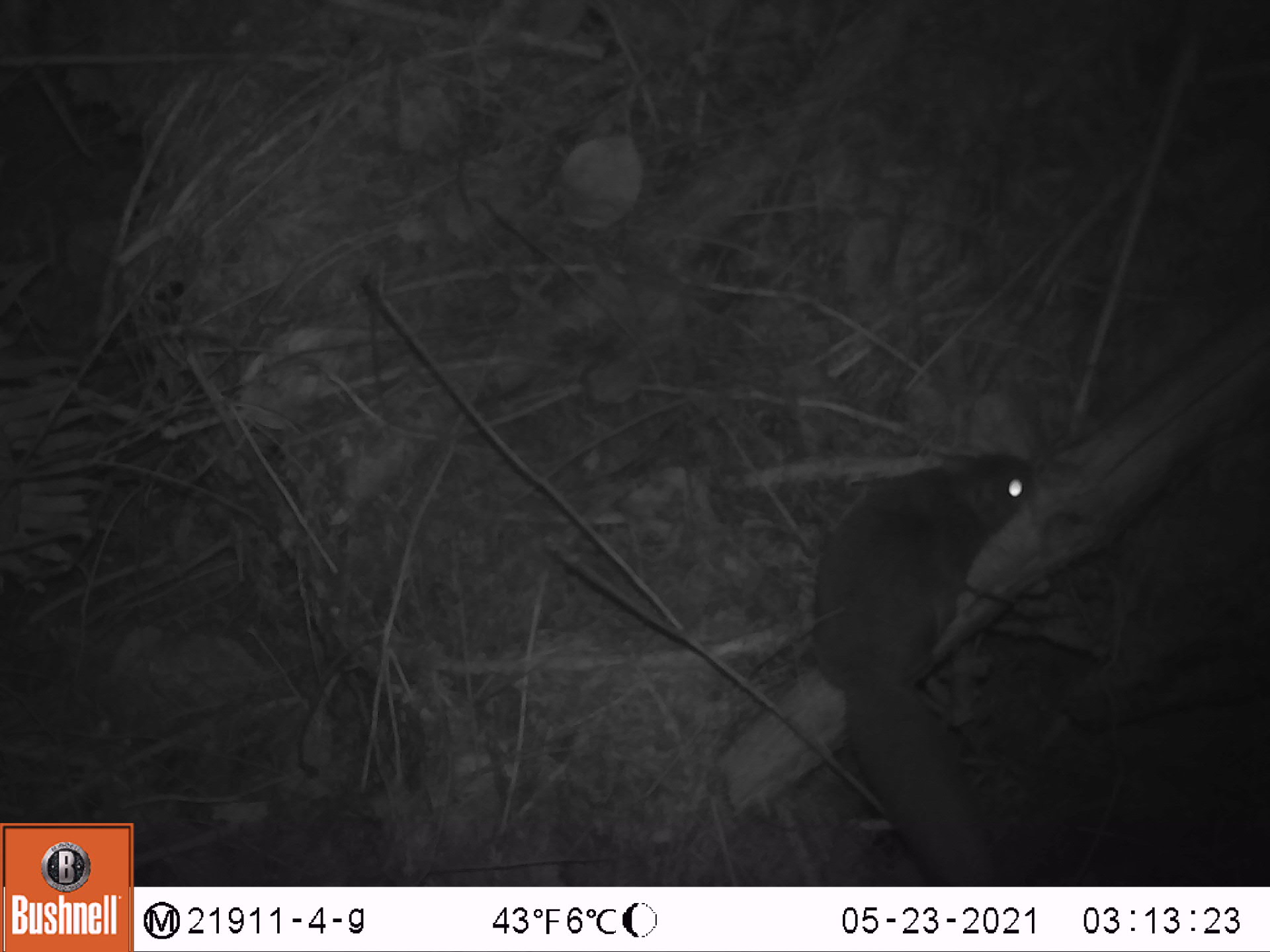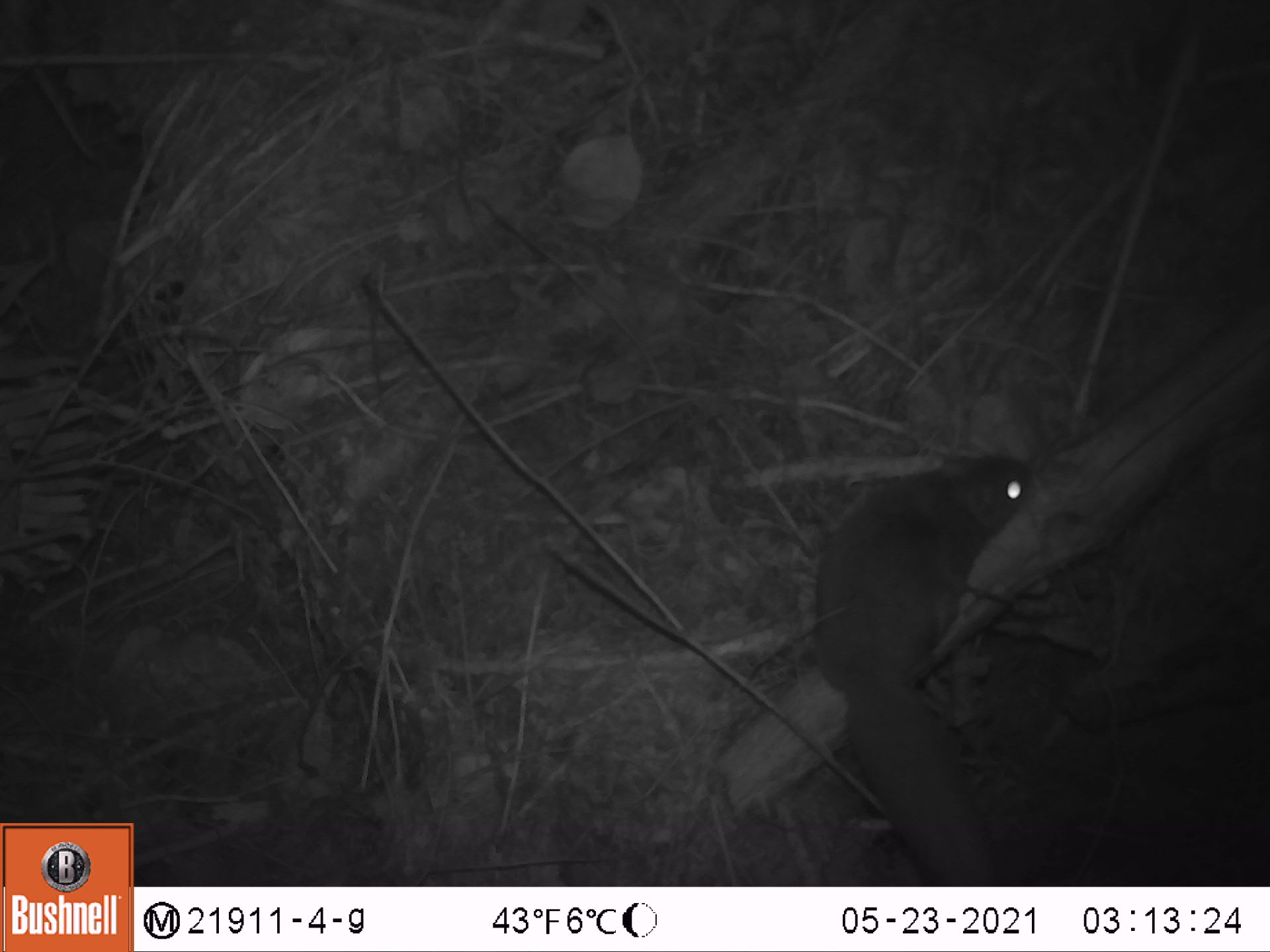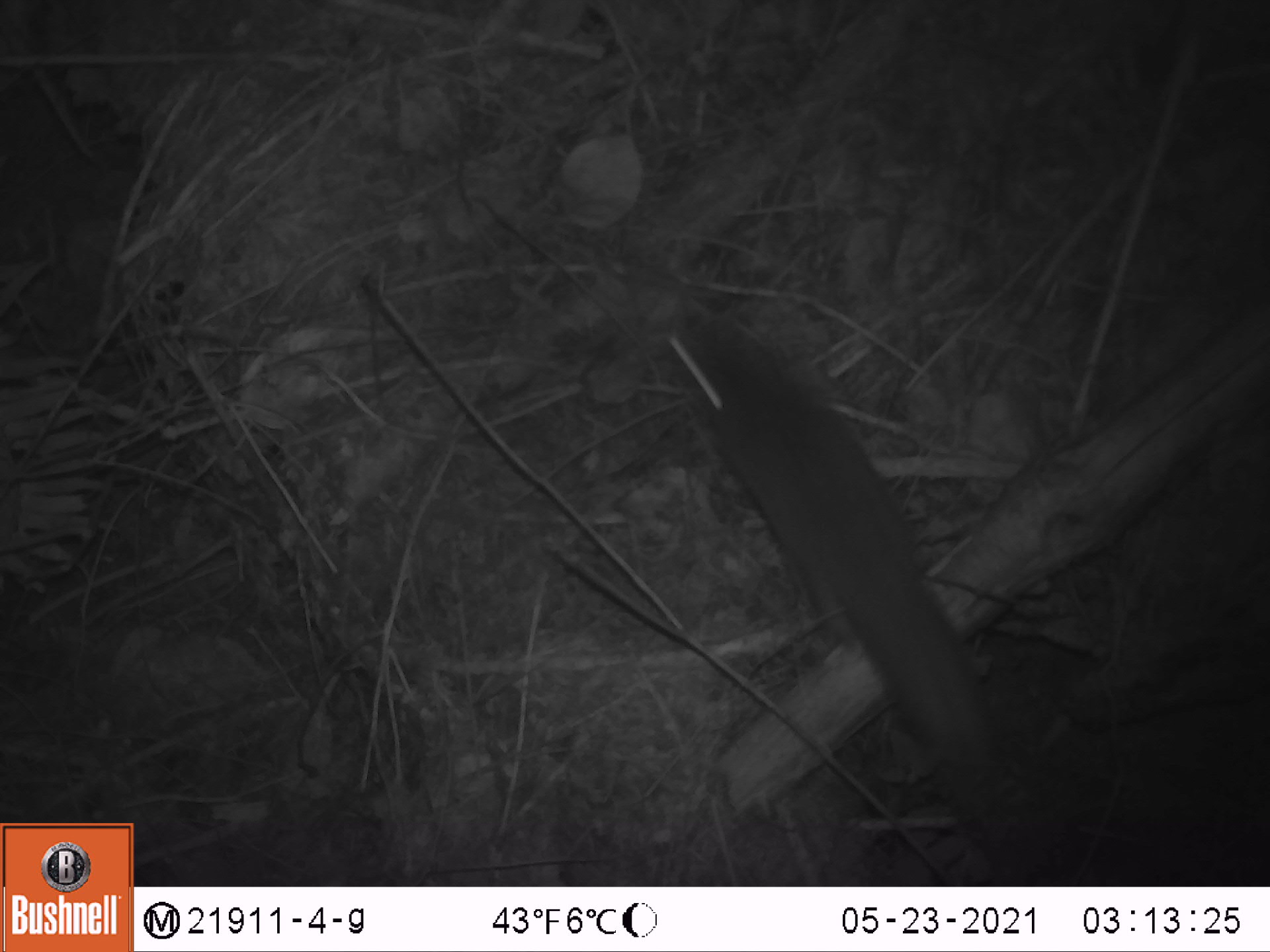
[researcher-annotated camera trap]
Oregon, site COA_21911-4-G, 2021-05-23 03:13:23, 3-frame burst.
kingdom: Animalia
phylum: Chordata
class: Mammalia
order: Rodentia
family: Sciuridae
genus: Glaucomys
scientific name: Glaucomys oregonensis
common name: humboldt's flying squirrel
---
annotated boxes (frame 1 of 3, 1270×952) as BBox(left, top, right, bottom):
humboldt's flying squirrel: BBox(798, 444, 1048, 869)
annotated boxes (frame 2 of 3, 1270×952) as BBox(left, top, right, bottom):
humboldt's flying squirrel: BBox(787, 450, 1038, 859)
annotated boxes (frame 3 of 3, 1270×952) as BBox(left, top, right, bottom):
humboldt's flying squirrel: BBox(655, 304, 1074, 867)